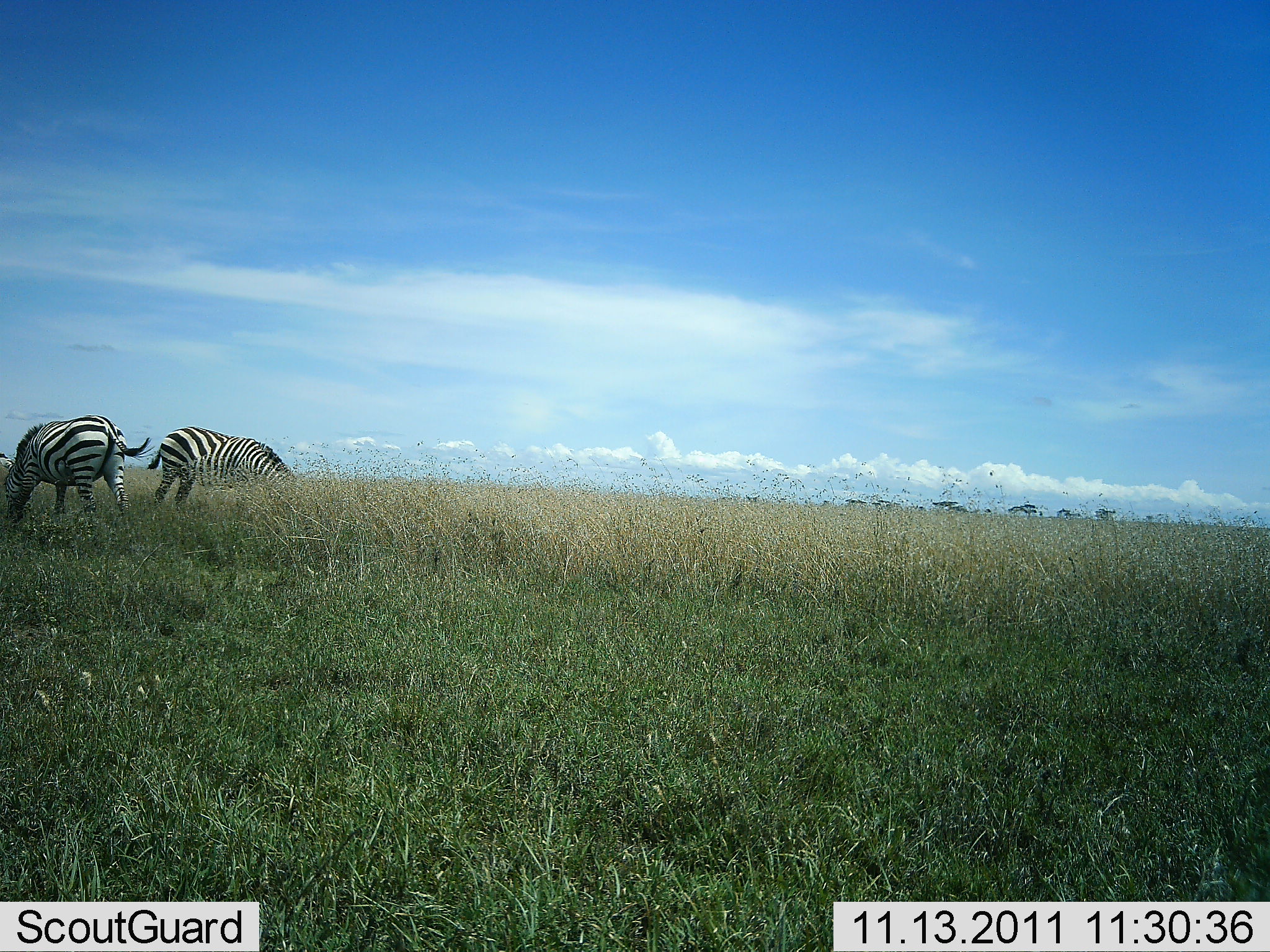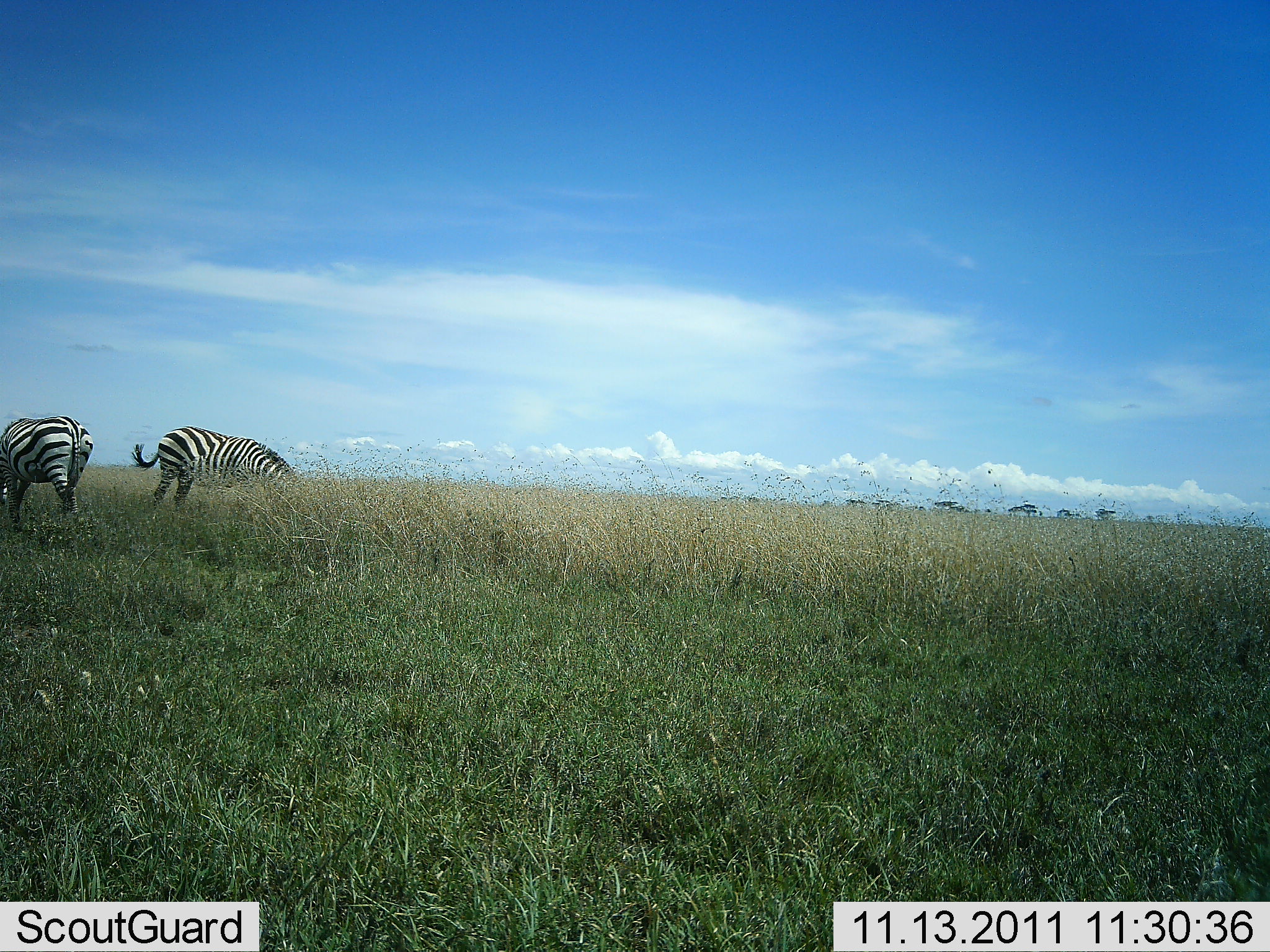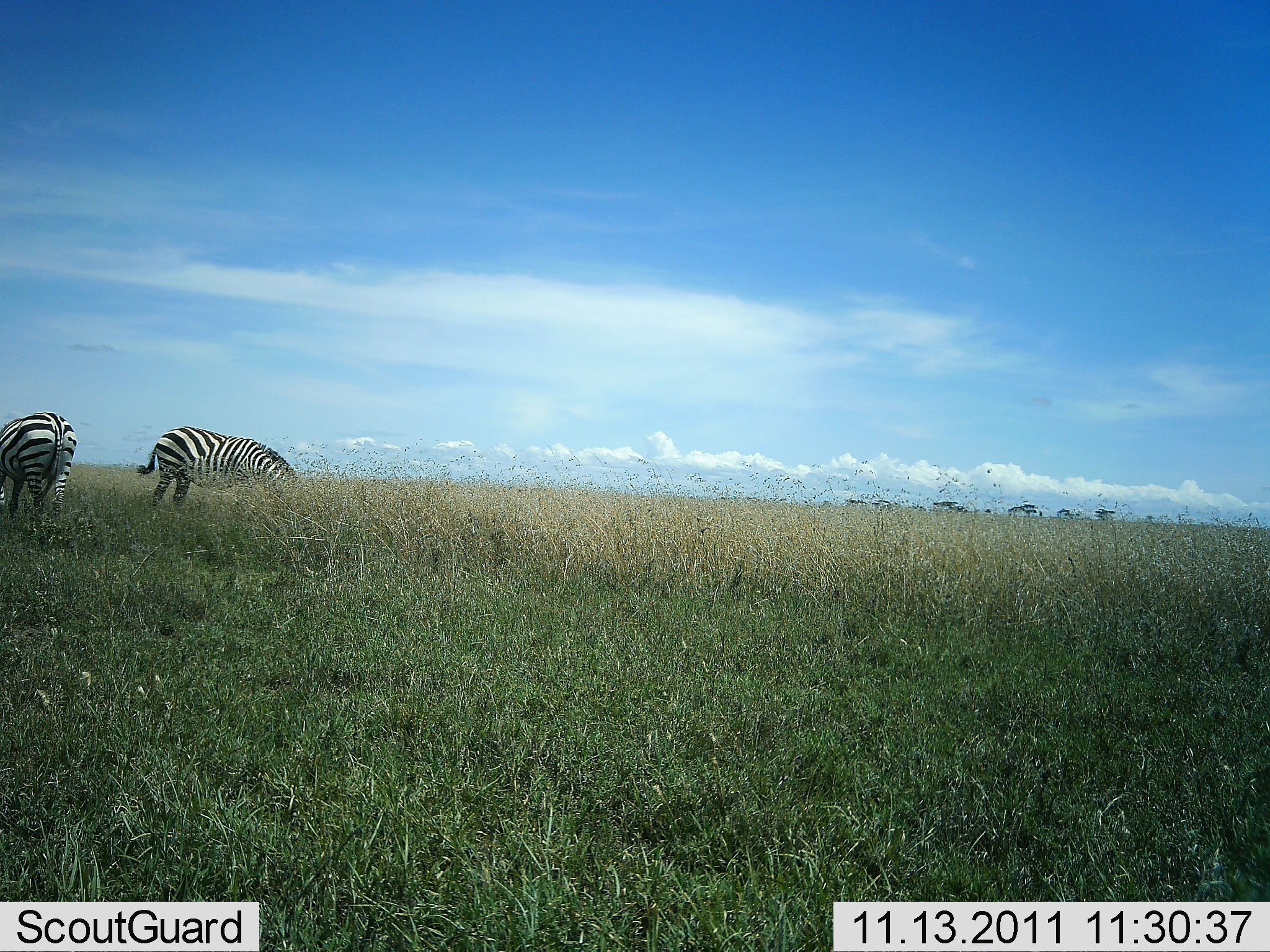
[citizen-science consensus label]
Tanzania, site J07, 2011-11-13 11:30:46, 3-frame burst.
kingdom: Animalia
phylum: Chordata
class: Mammalia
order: Perissodactyla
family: Equidae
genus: Equus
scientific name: Equus quagga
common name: plains zebra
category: zebra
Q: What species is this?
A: Zebra (plains zebra) (Equus quagga).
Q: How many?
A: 2.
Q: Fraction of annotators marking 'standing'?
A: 31%.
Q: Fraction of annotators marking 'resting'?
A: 0%.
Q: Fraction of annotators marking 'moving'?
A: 0%.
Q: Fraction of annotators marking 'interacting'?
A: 0%.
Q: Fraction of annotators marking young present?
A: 0%.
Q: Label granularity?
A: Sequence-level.